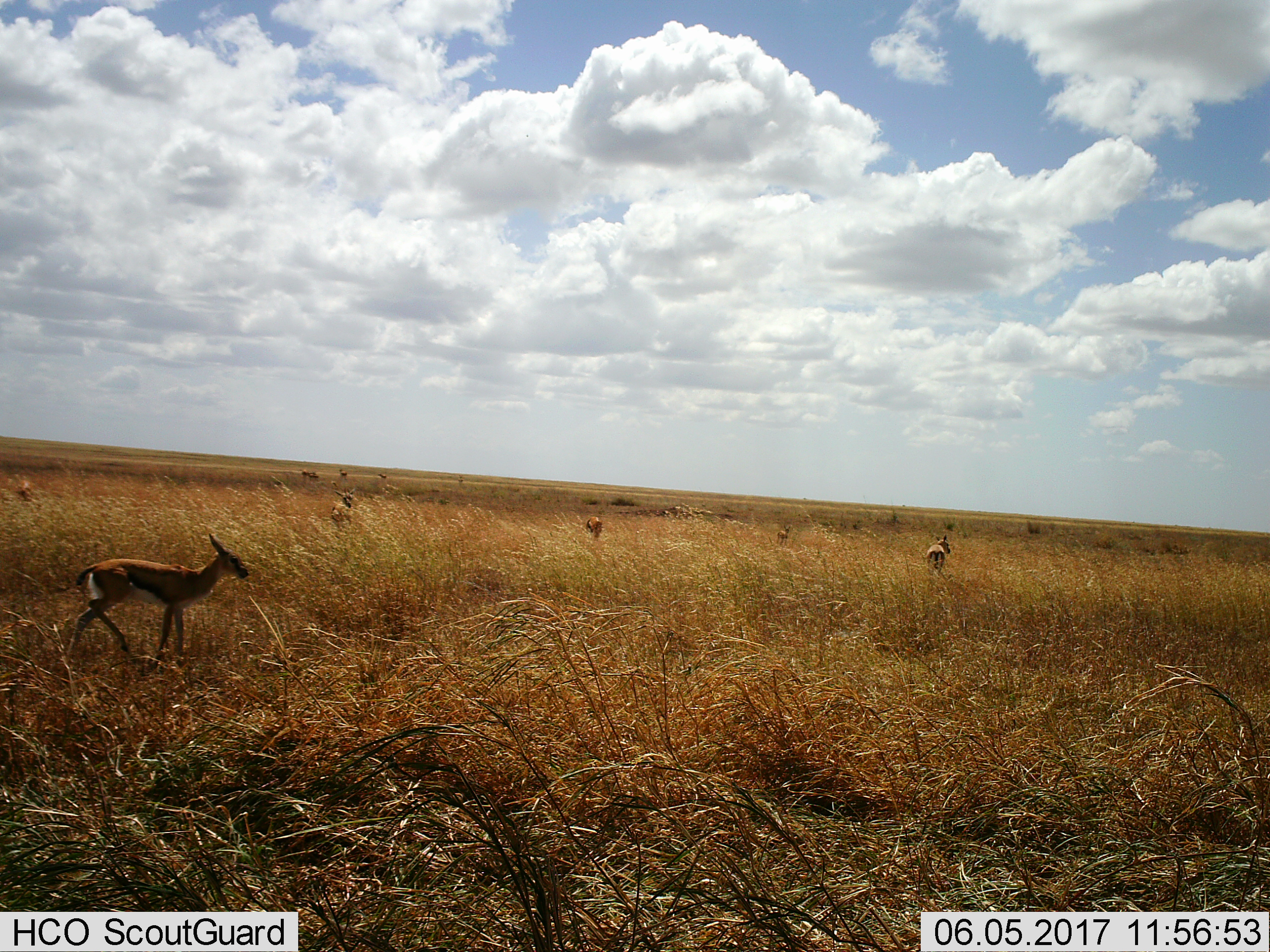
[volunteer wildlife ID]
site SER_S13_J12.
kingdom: Animalia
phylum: Chordata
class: Mammalia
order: Artiodactyla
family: Bovidae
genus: Eudorcas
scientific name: Eudorcas thomsonii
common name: thomson's gazelle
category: gazellethomsons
Gazellethomsons (thomson's gazelle) (Eudorcas thomsonii), count 9. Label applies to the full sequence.